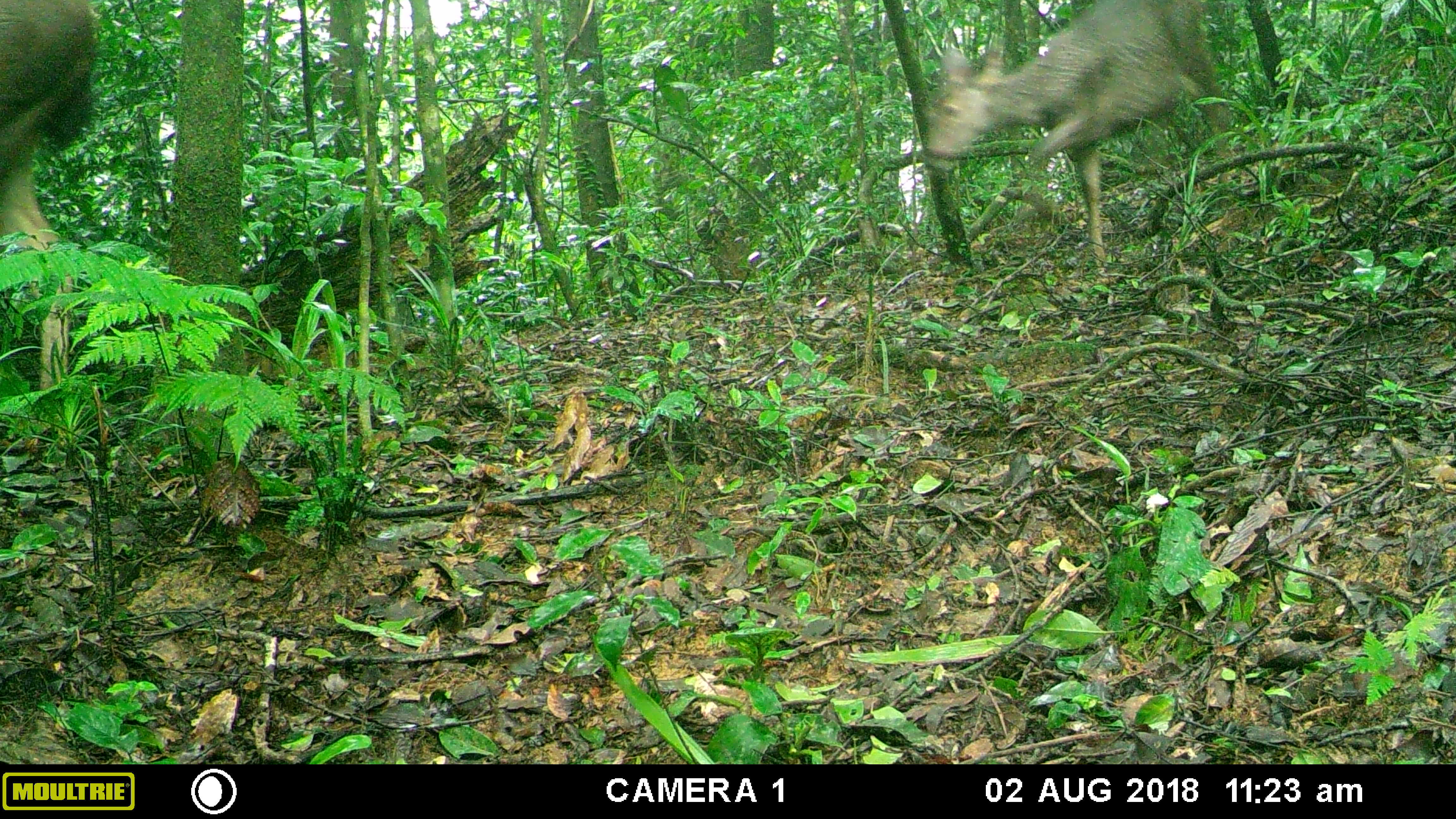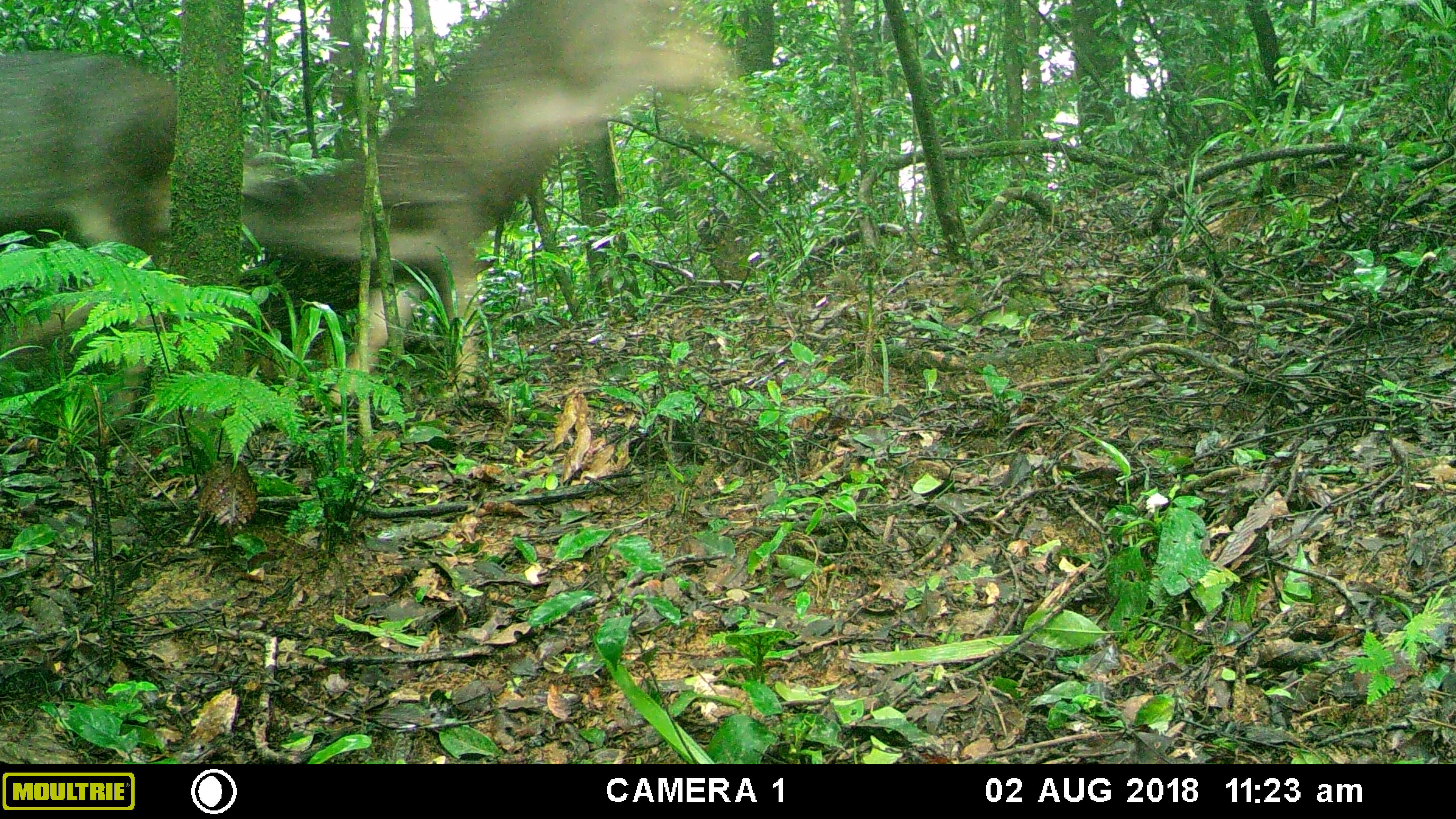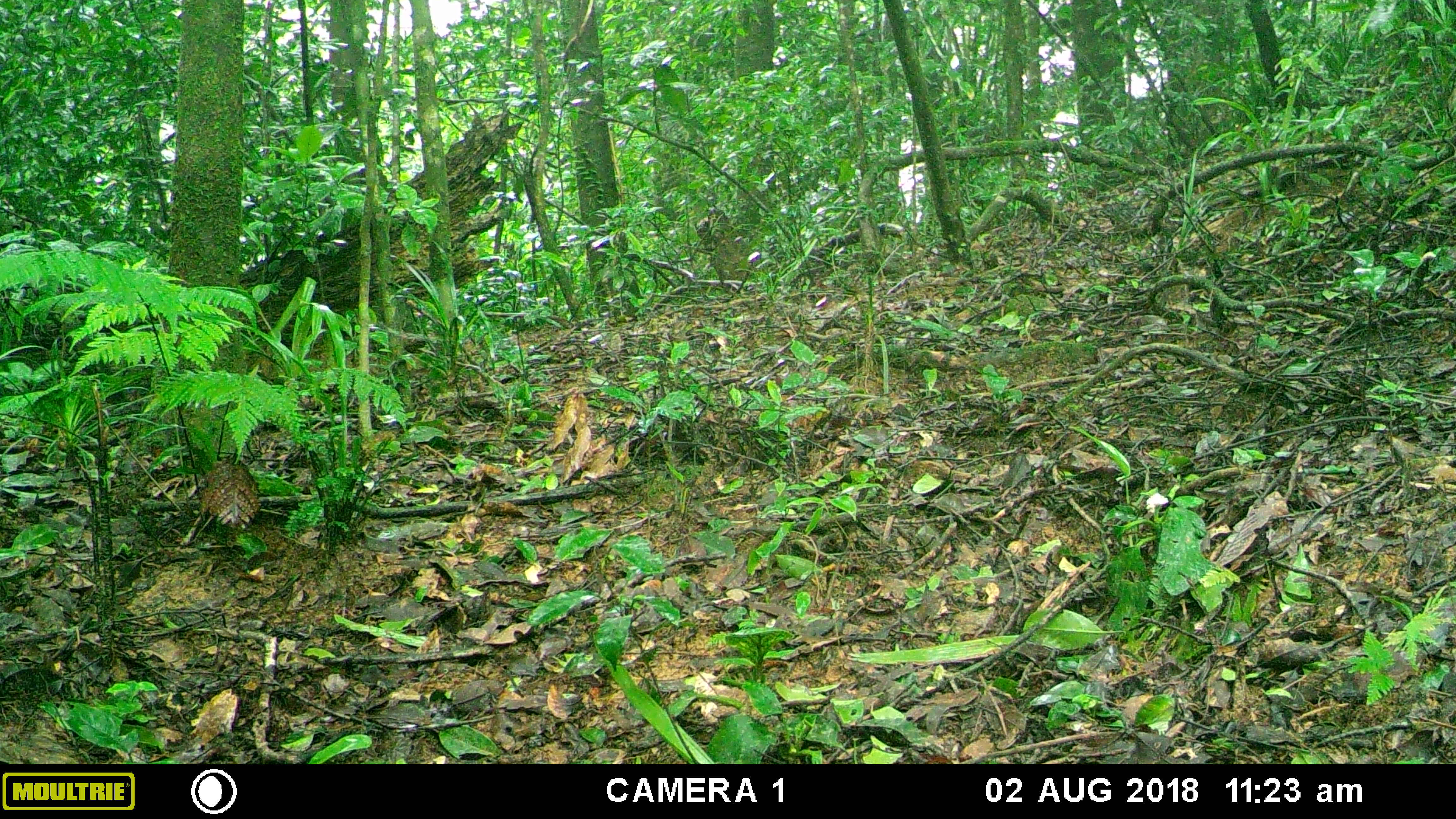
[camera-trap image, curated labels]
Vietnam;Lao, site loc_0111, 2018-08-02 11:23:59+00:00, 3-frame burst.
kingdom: Animalia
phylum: Chordata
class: Mammalia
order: Artiodactyla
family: Cervidae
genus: Rusa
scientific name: Rusa unicolor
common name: sambar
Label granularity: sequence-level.